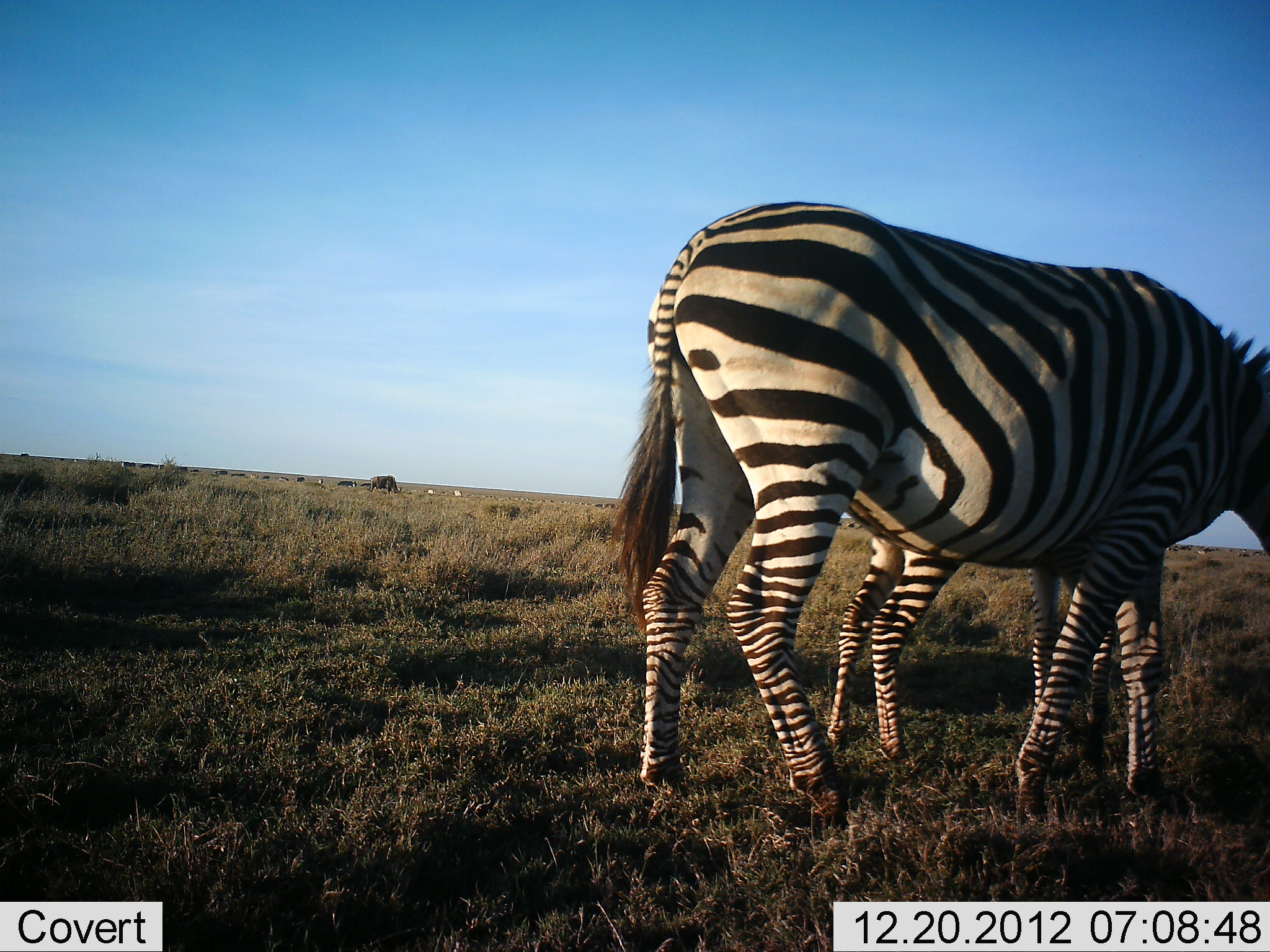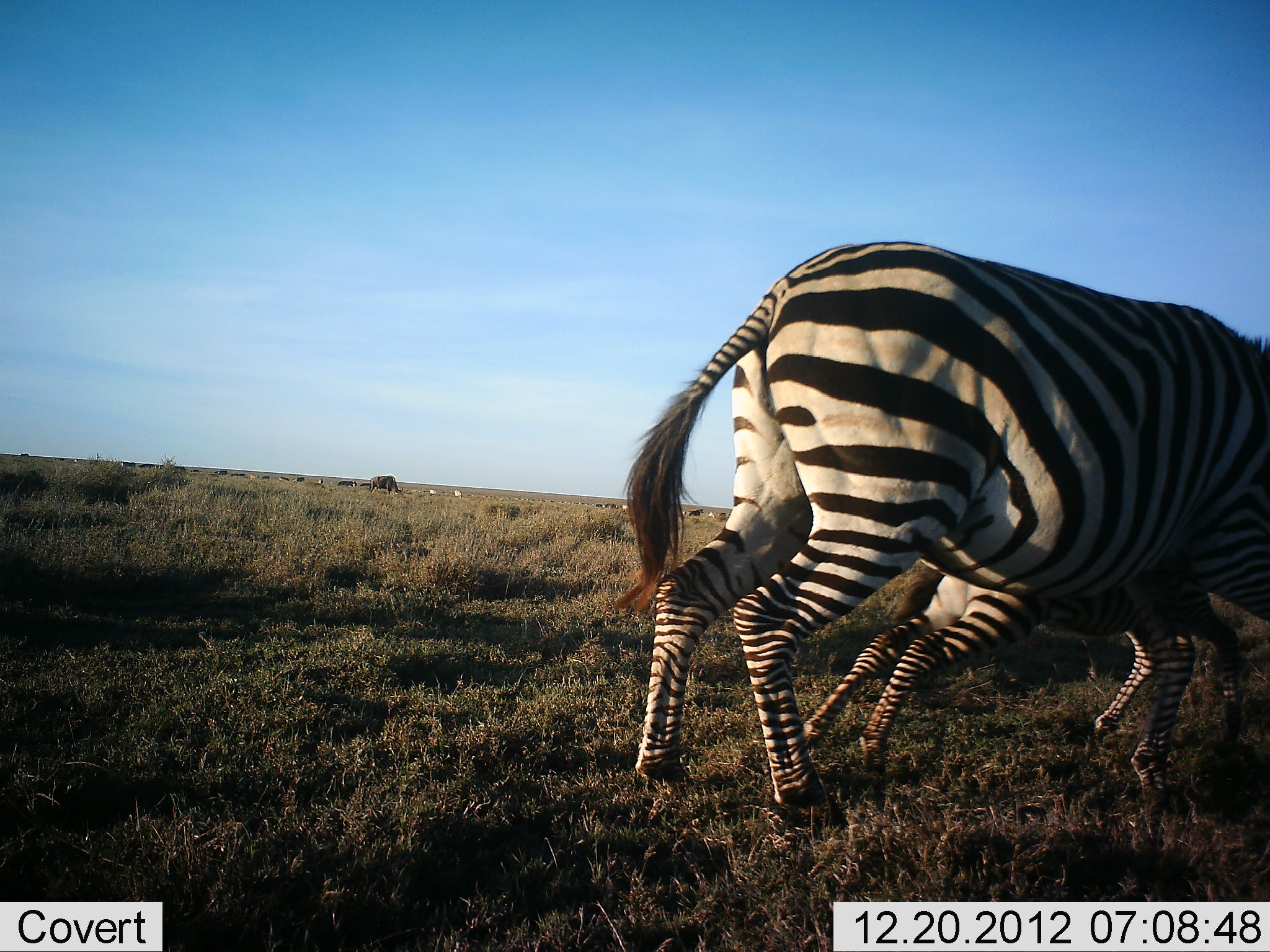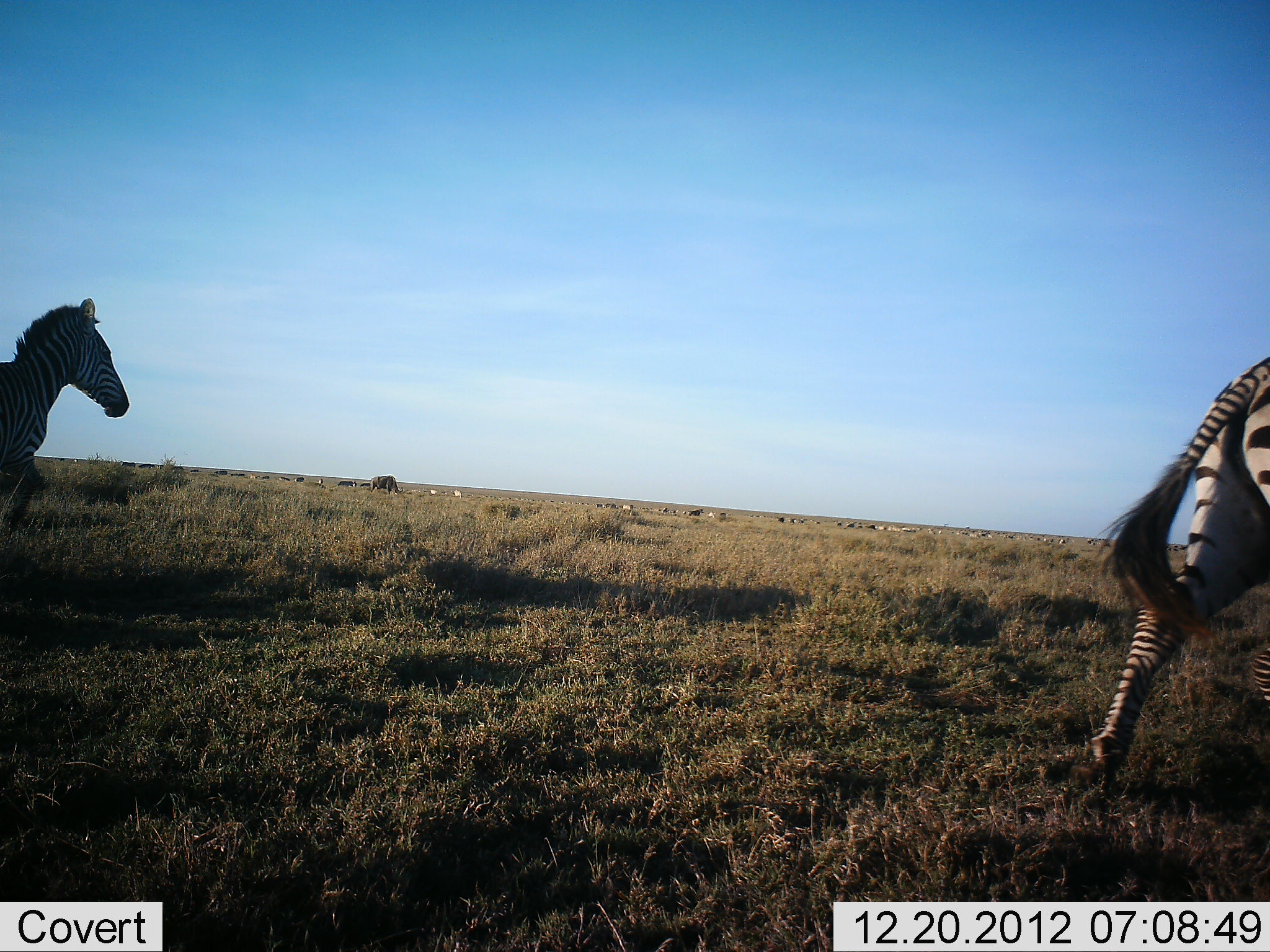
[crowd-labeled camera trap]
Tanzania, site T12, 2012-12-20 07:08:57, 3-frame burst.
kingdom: Animalia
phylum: Chordata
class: Mammalia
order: Perissodactyla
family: Equidae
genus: Equus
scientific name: Equus quagga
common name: plains zebra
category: zebra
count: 3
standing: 9%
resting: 0%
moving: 100%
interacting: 0%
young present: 82%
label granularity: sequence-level